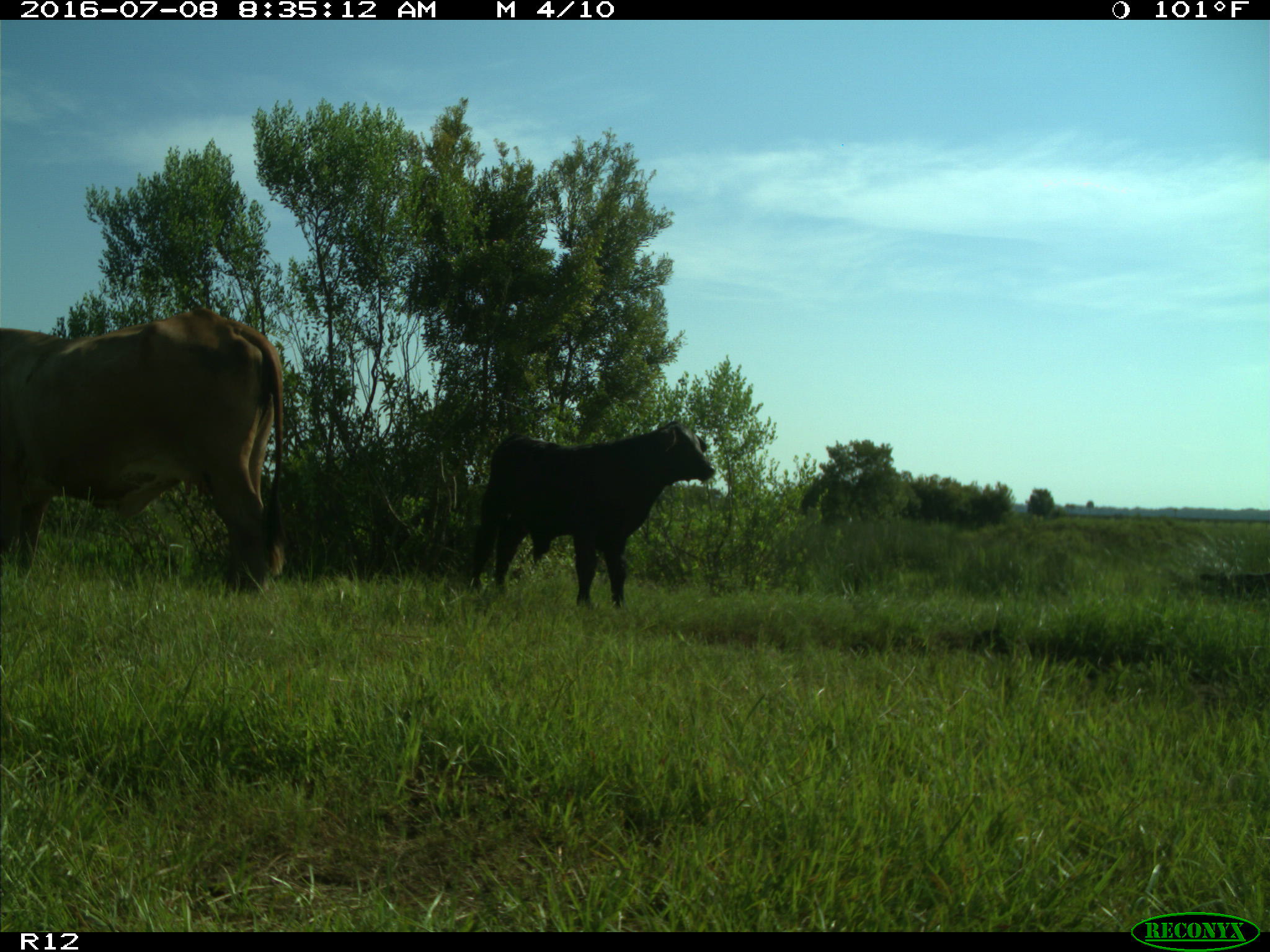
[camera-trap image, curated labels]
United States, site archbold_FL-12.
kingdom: Animalia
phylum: Chordata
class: Mammalia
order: Artiodactyla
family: Bovidae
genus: Bos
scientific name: Bos taurus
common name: domestic cow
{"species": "Bos taurus (domestic cow)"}